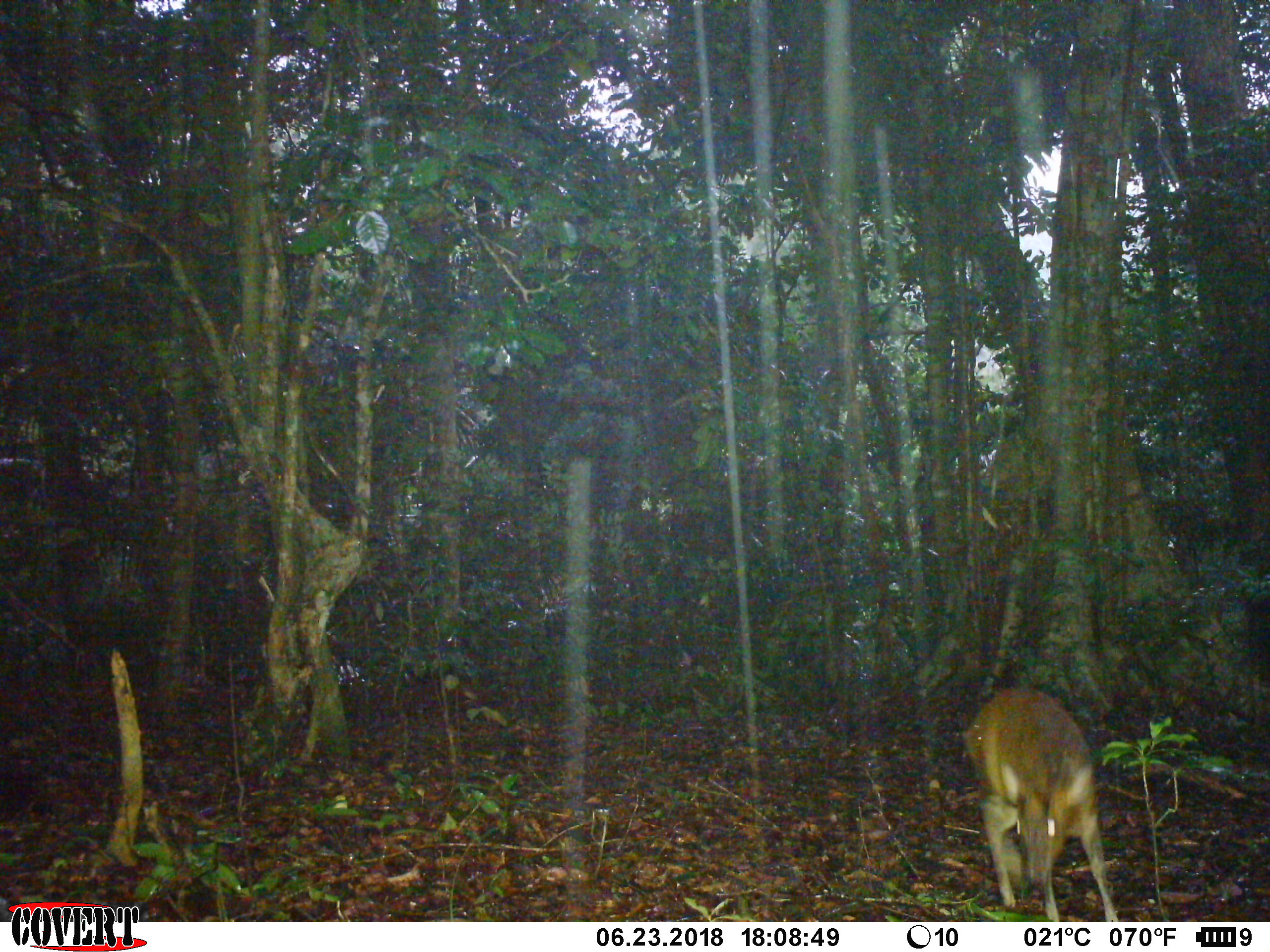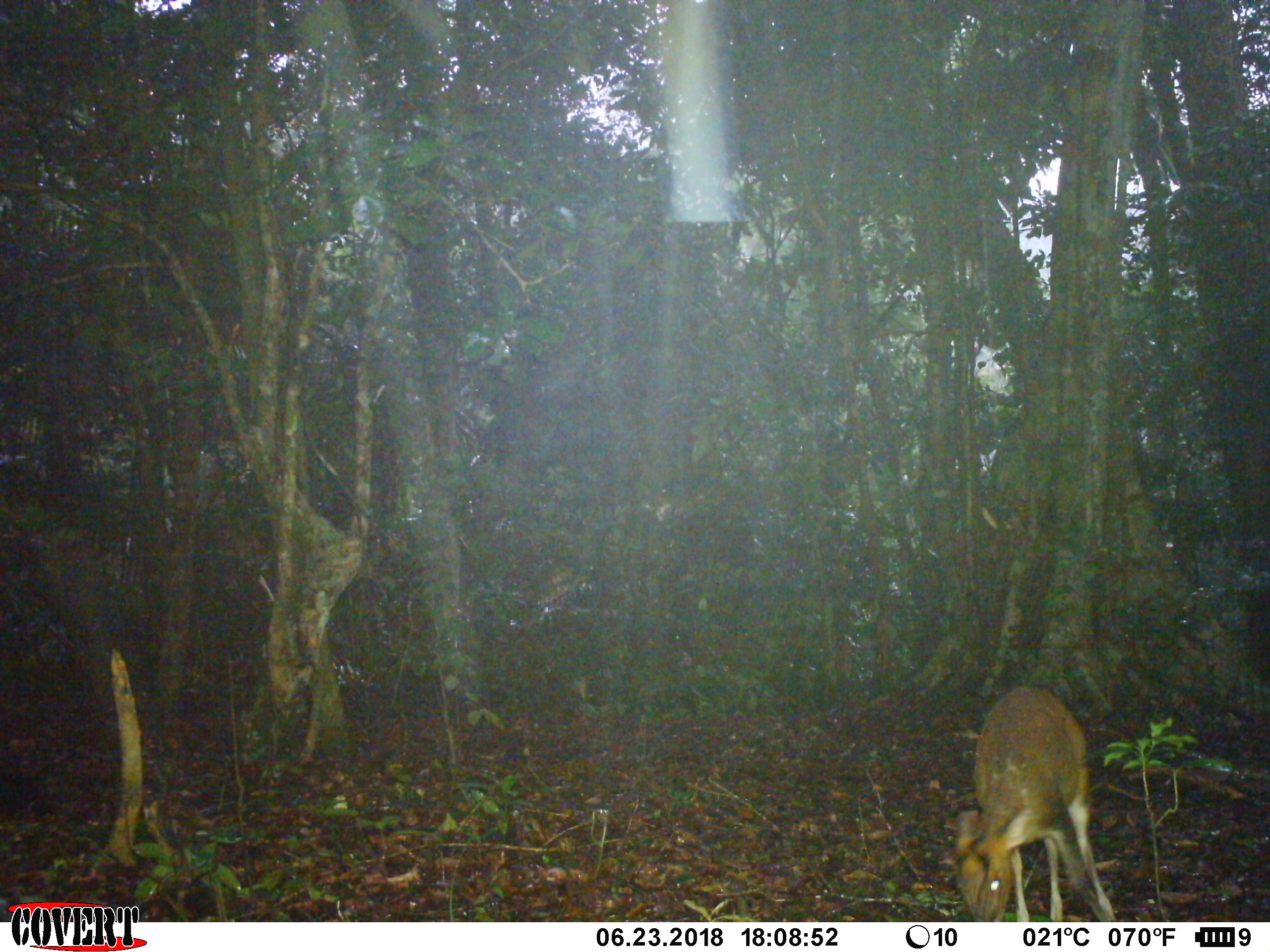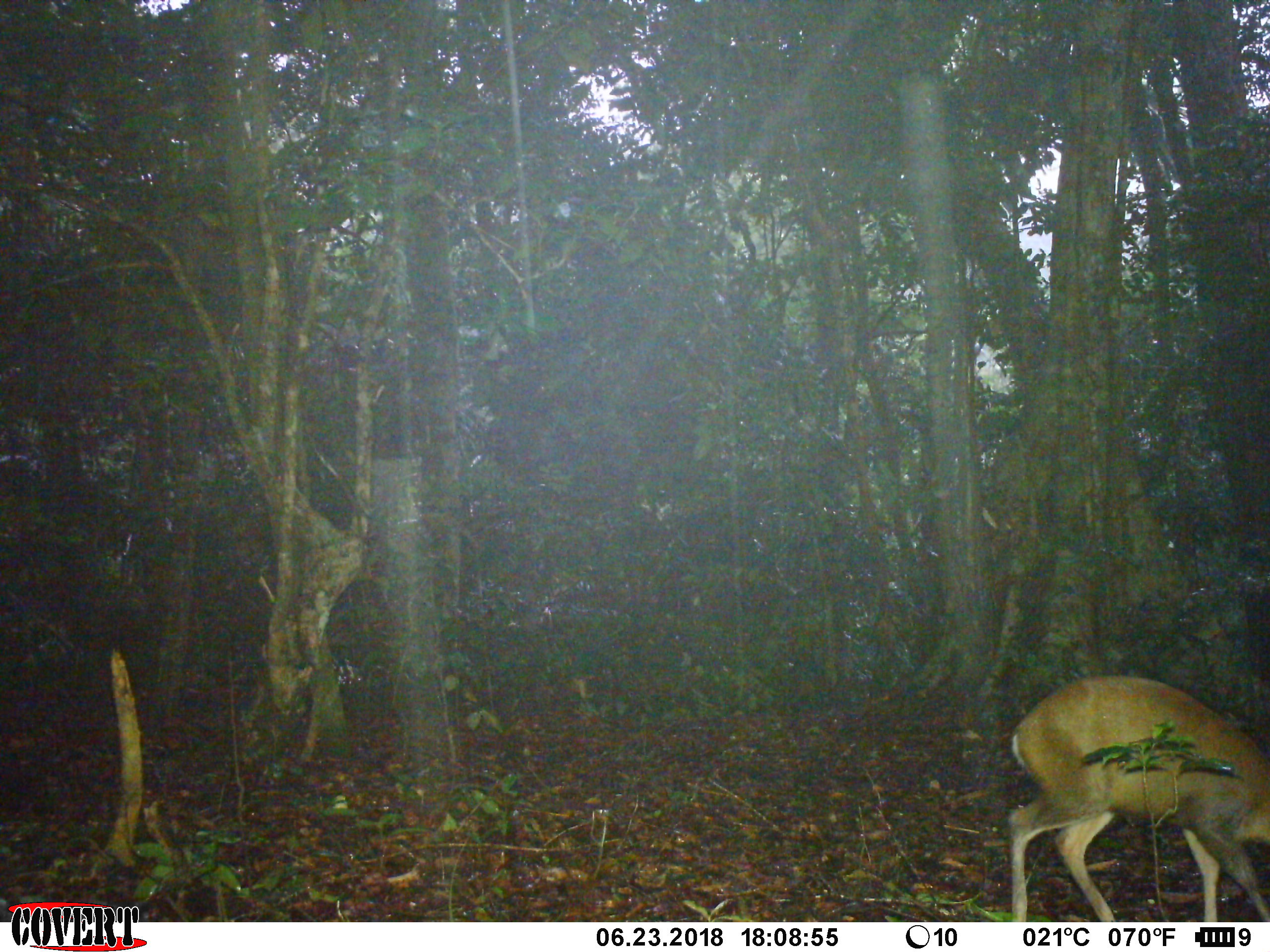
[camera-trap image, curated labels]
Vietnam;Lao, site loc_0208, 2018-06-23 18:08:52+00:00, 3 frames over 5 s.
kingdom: Animalia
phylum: Chordata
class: Mammalia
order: Artiodactyla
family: Cervidae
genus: Muntiacus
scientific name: Muntiacus rooseveltorum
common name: roosevelt's muntjac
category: roosevelts muntjac group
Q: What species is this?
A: Roosevelts muntjac group (roosevelt's muntjac) (Muntiacus rooseveltorum).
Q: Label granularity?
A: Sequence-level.